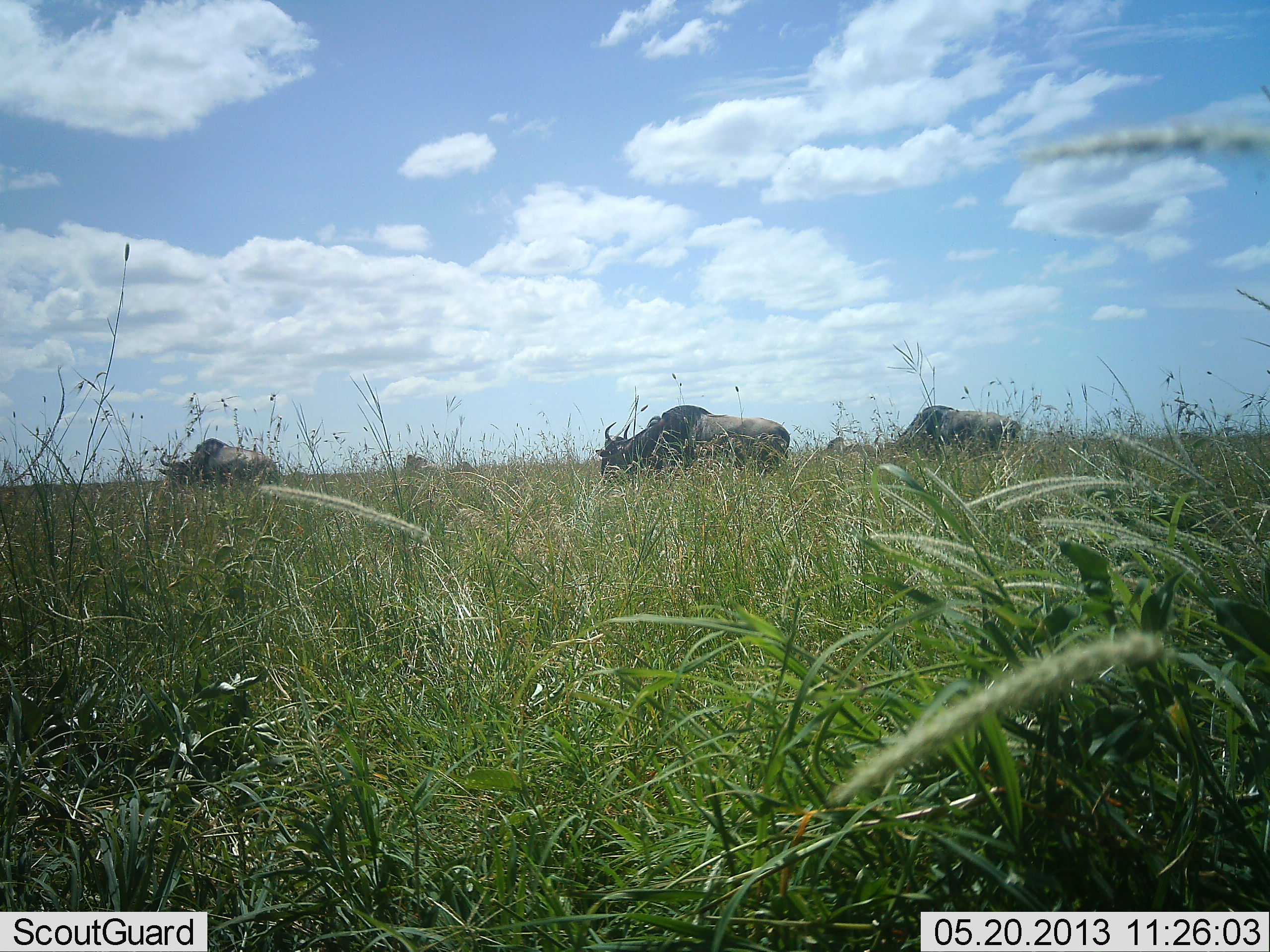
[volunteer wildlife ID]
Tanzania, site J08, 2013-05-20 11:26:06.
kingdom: Animalia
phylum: Chordata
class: Mammalia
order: Artiodactyla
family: Bovidae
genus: Connochaetes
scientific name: Connochaetes taurinus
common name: blue wildebeest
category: wildebeest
Wildebeest (blue wildebeest) (Connochaetes taurinus), count 3. Behavior (volunteer vote fractions): standing 40%, resting 0%, moving 50%, interacting 0%. Young present (vote fraction): 10%. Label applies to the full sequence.